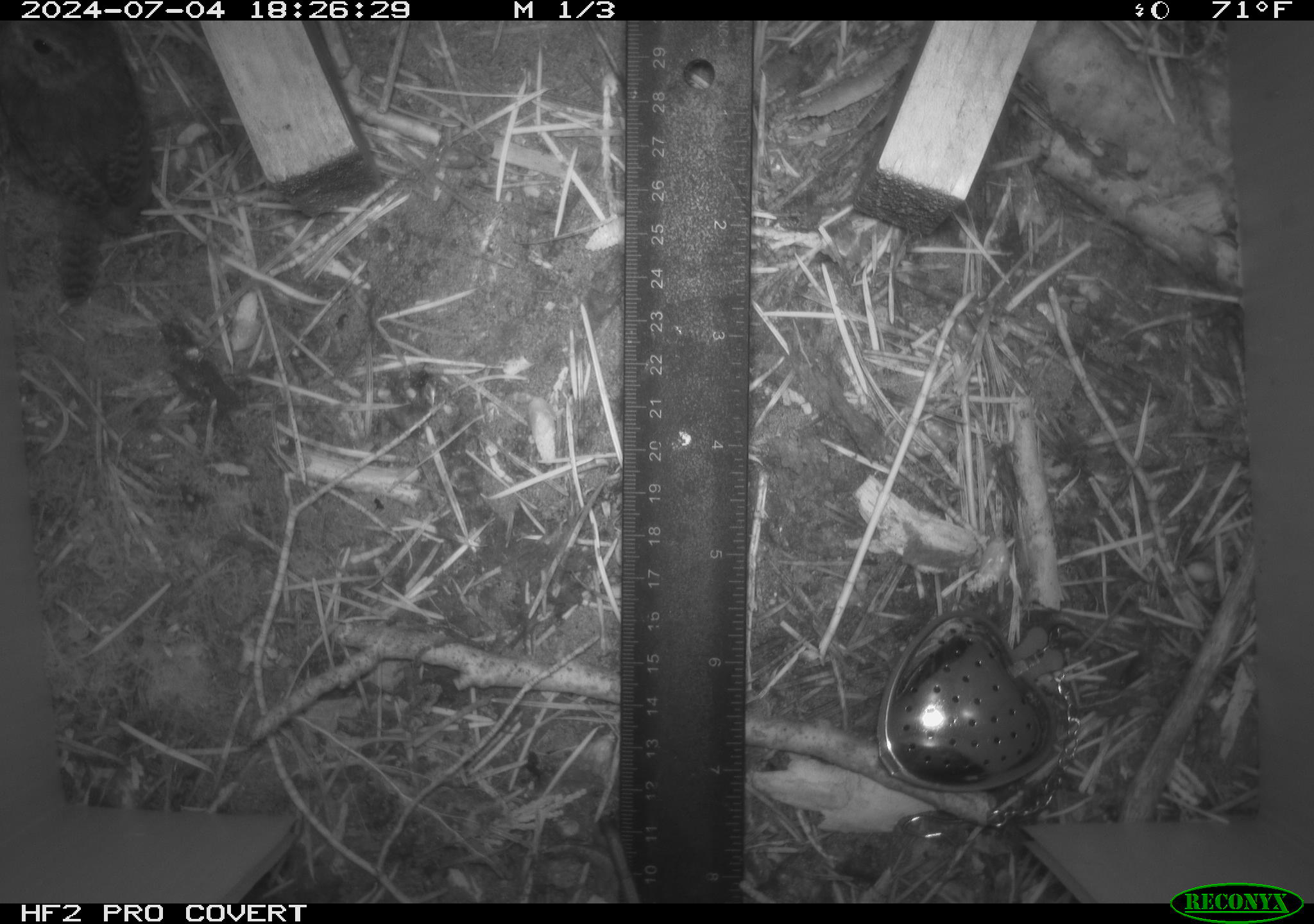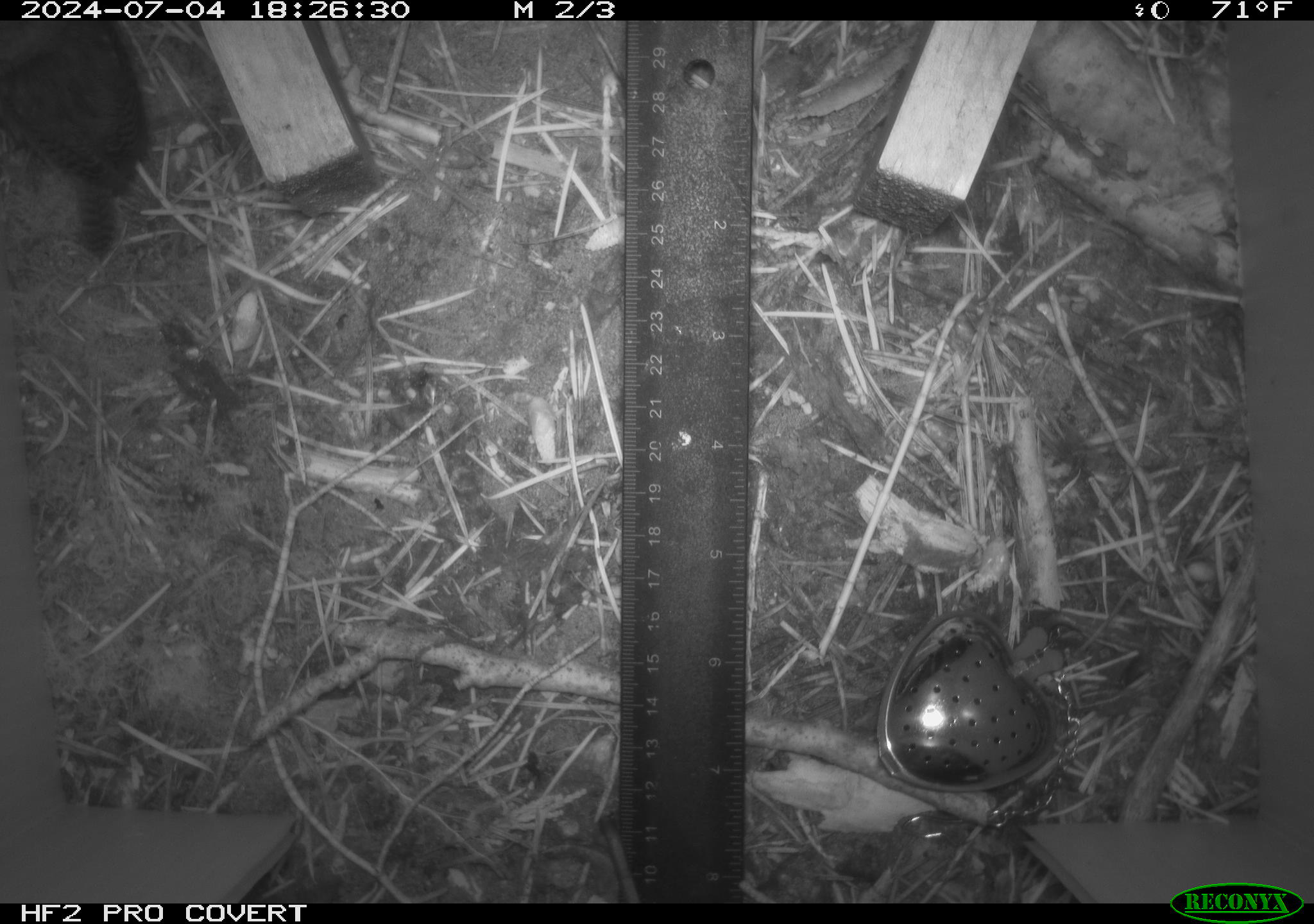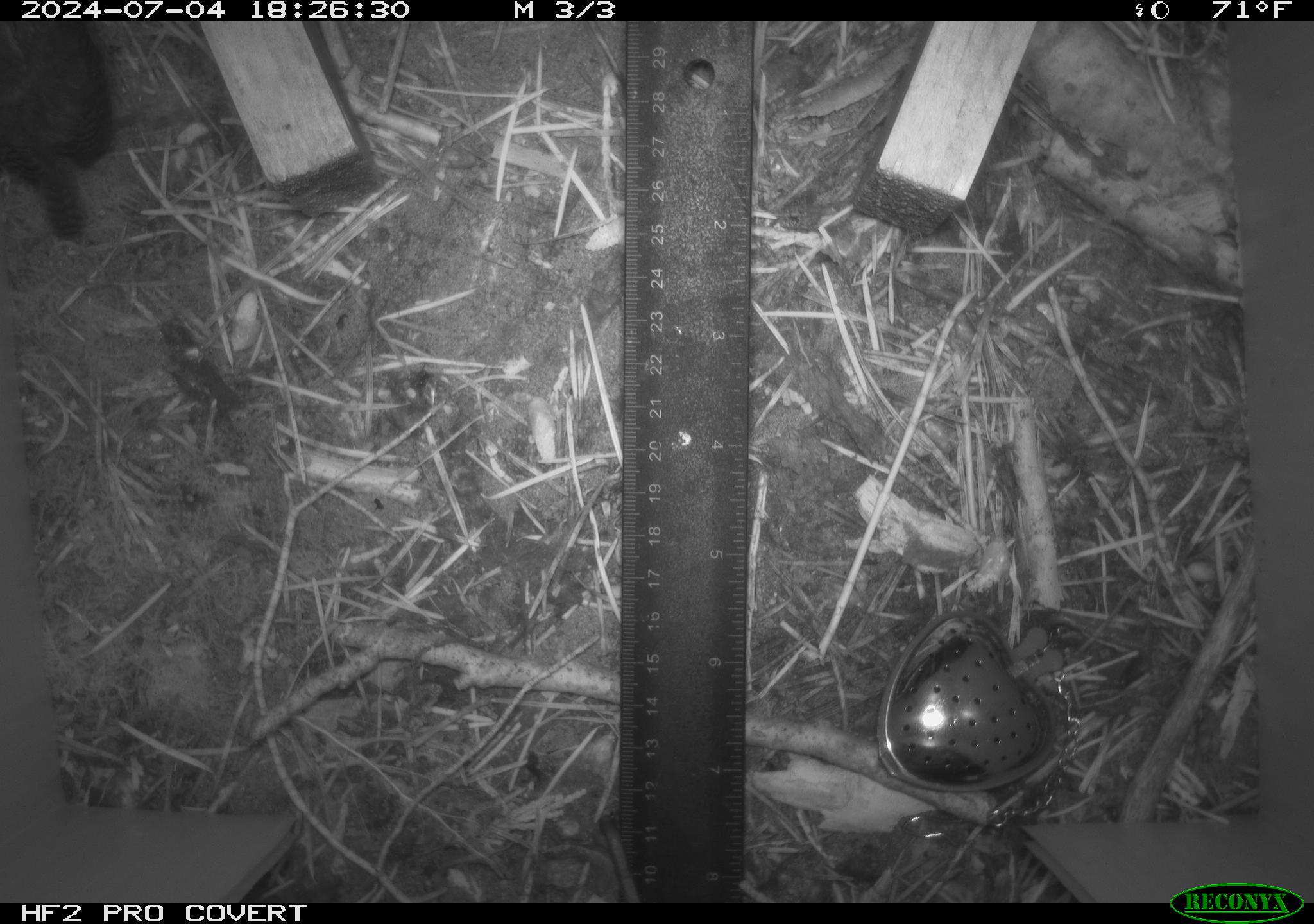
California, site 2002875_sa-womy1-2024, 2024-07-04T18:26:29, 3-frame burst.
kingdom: Animalia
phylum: Chordata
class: Aves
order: Passeriformes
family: Troglodytidae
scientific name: Troglodytidae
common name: wren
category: troglodytidae family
Troglodytidae family (wren) (Troglodytidae).